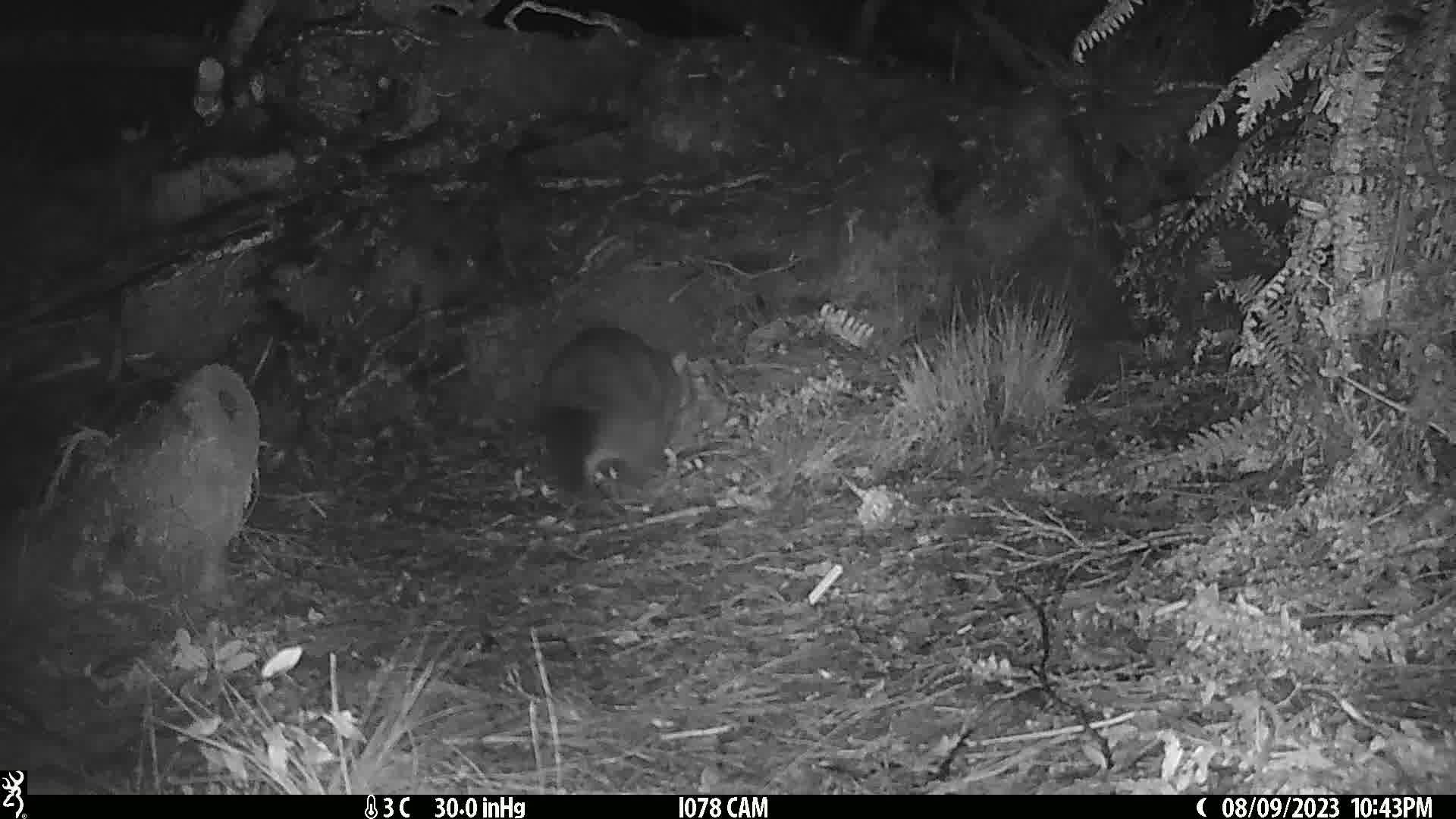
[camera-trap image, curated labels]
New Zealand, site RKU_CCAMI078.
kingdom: Animalia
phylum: Chordata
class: Mammalia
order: Diprotodontia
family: Phalangeridae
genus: Trichosurus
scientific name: Trichosurus vulpecula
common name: common brushtail possum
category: possum